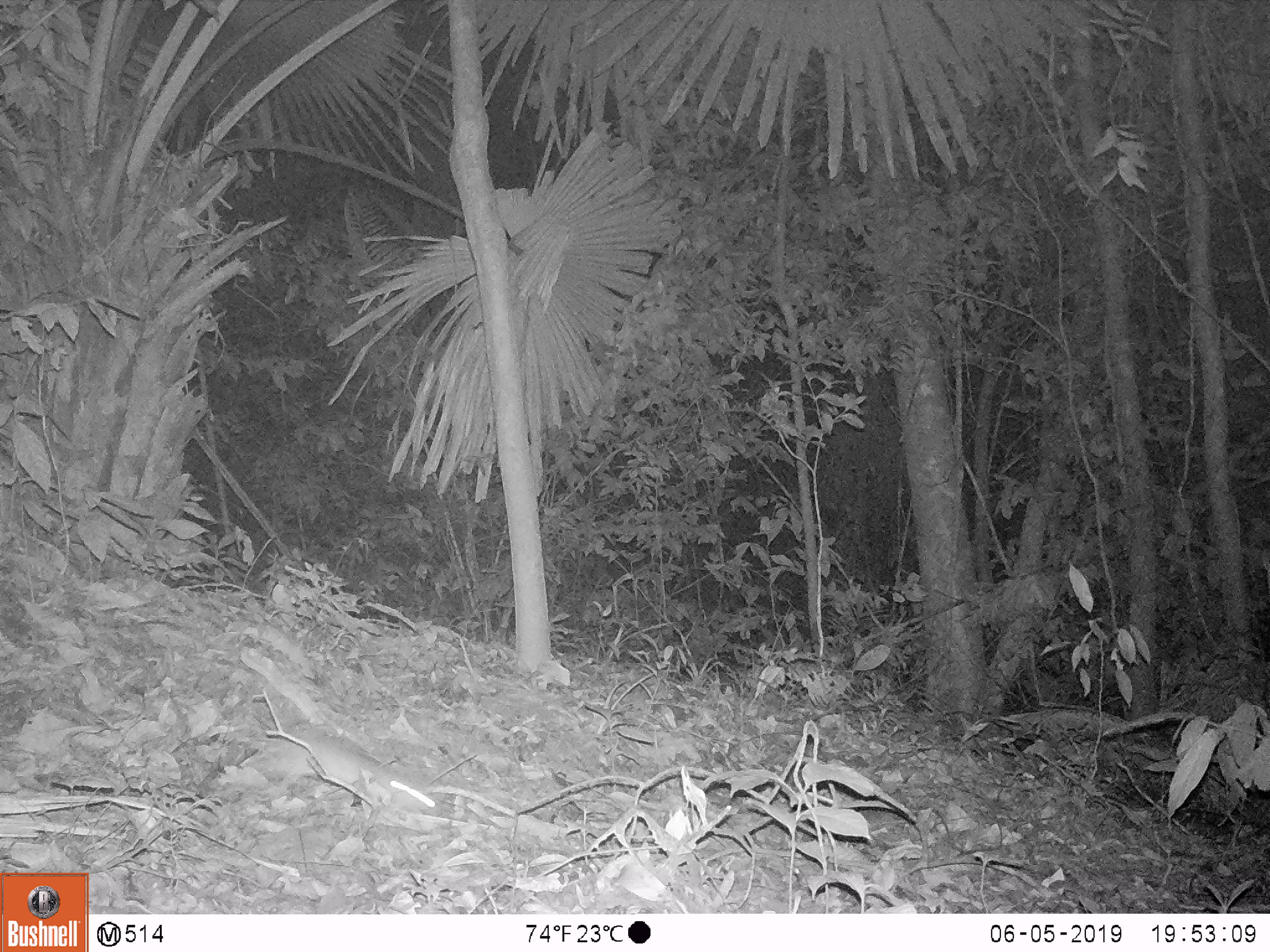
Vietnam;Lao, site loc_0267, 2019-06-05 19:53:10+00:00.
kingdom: Animalia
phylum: Chordata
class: Mammalia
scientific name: Mammalia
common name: mammal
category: unidentified small mammal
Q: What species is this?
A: Unidentified small mammal (mammal) (Mammalia).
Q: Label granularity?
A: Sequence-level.